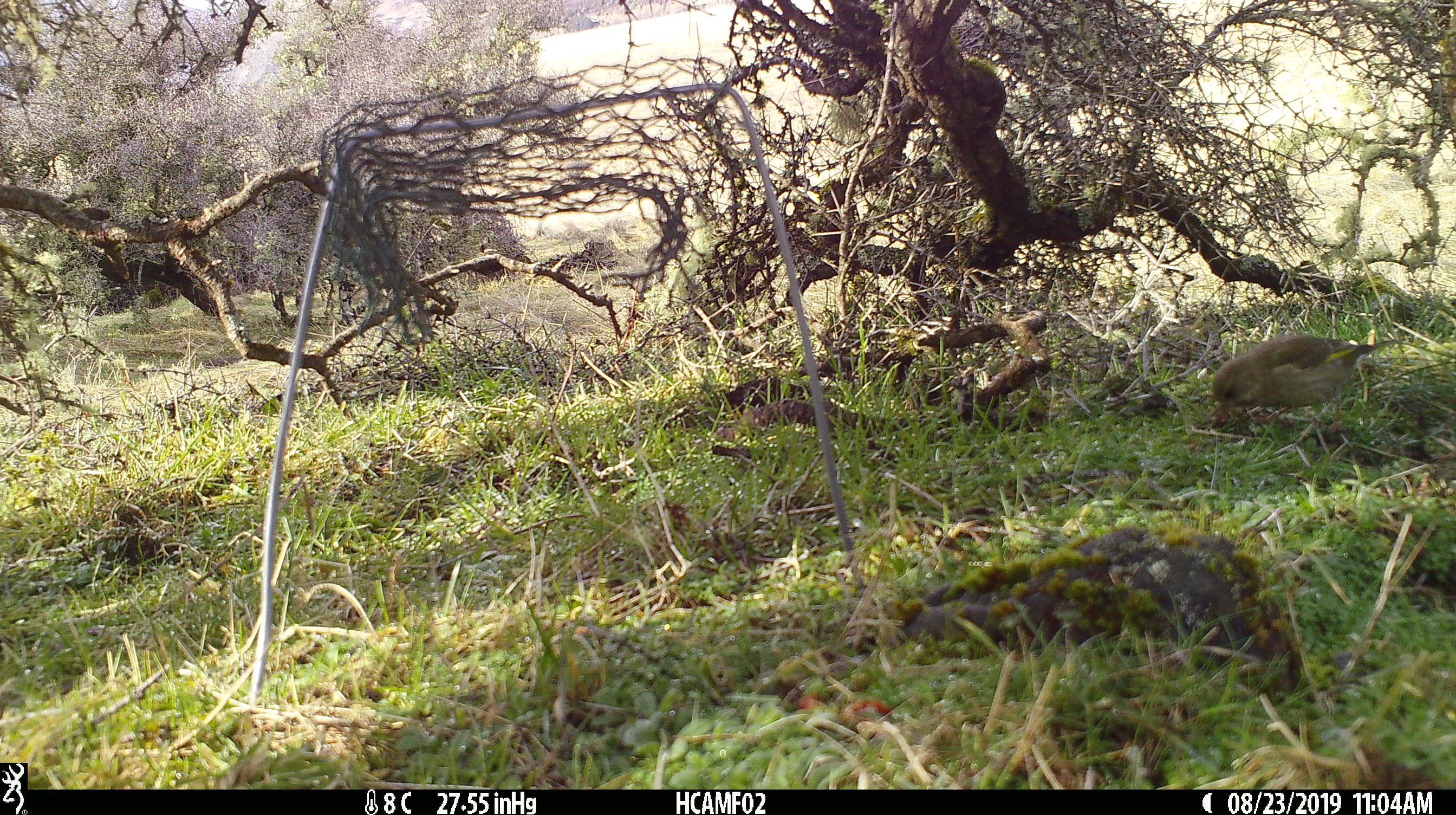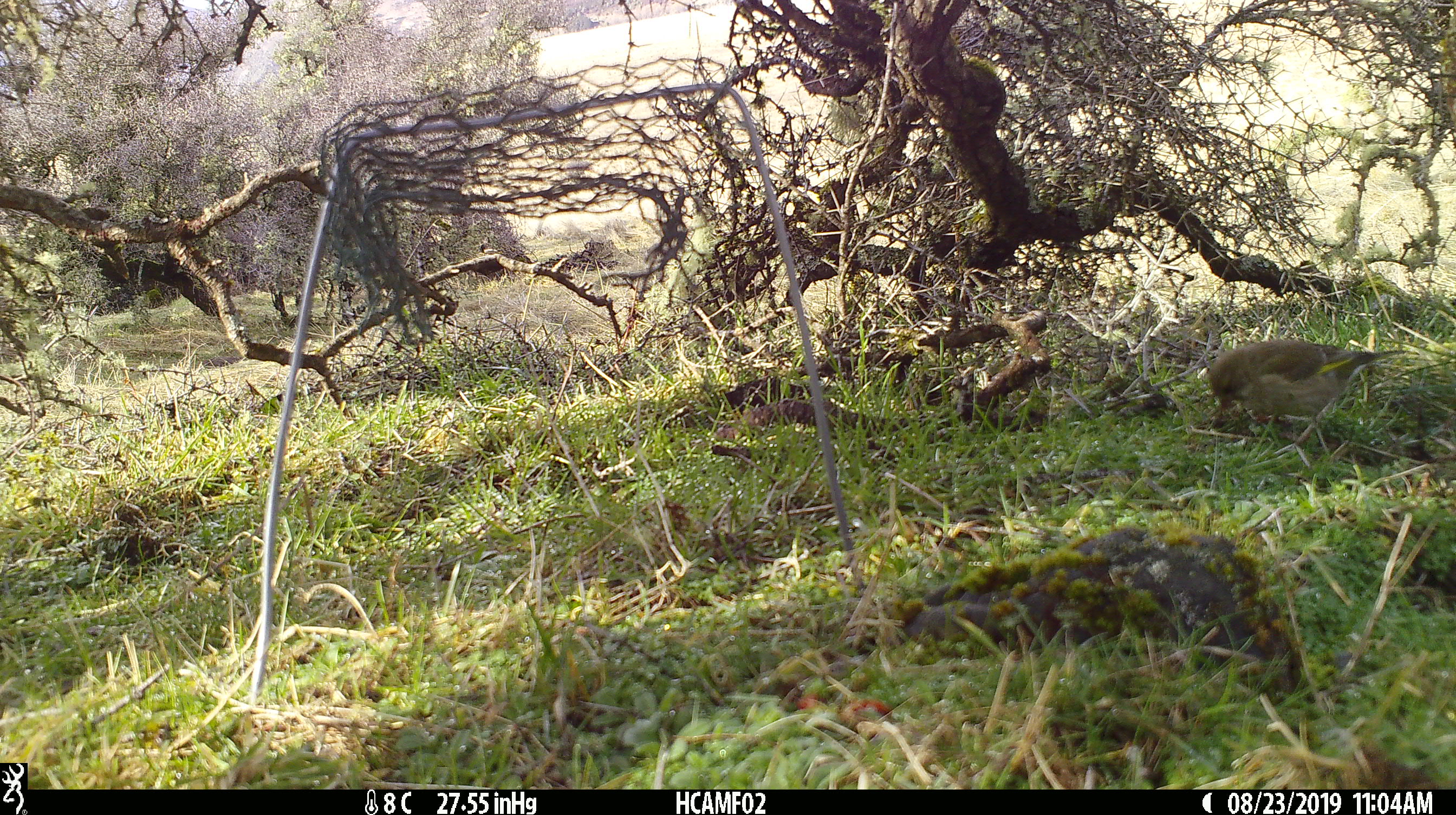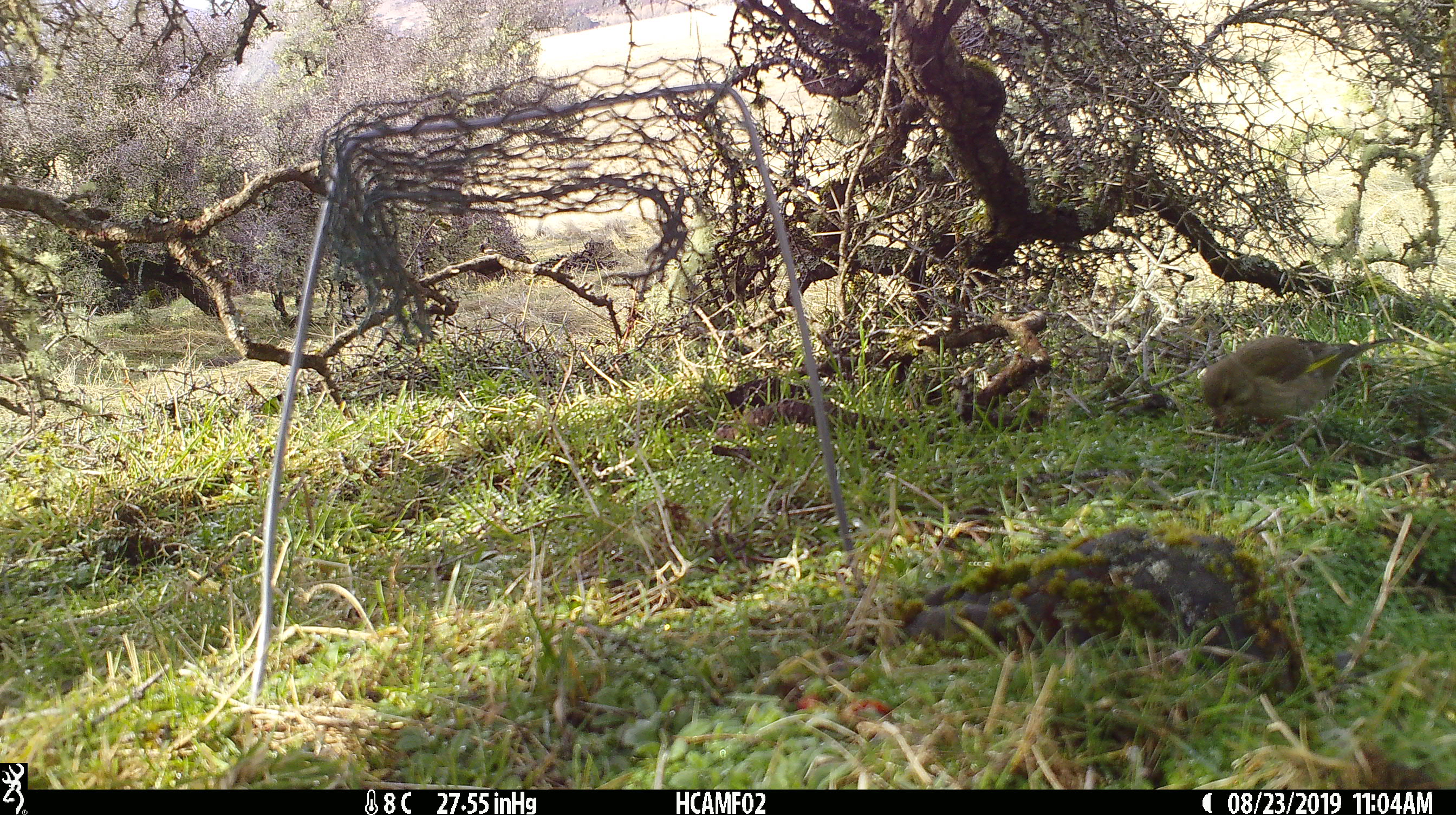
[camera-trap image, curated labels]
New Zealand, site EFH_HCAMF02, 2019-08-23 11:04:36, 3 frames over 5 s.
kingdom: Animalia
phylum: Chordata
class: Aves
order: Passeriformes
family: Fringillidae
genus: Chloris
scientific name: Chloris chloris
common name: greenfinch